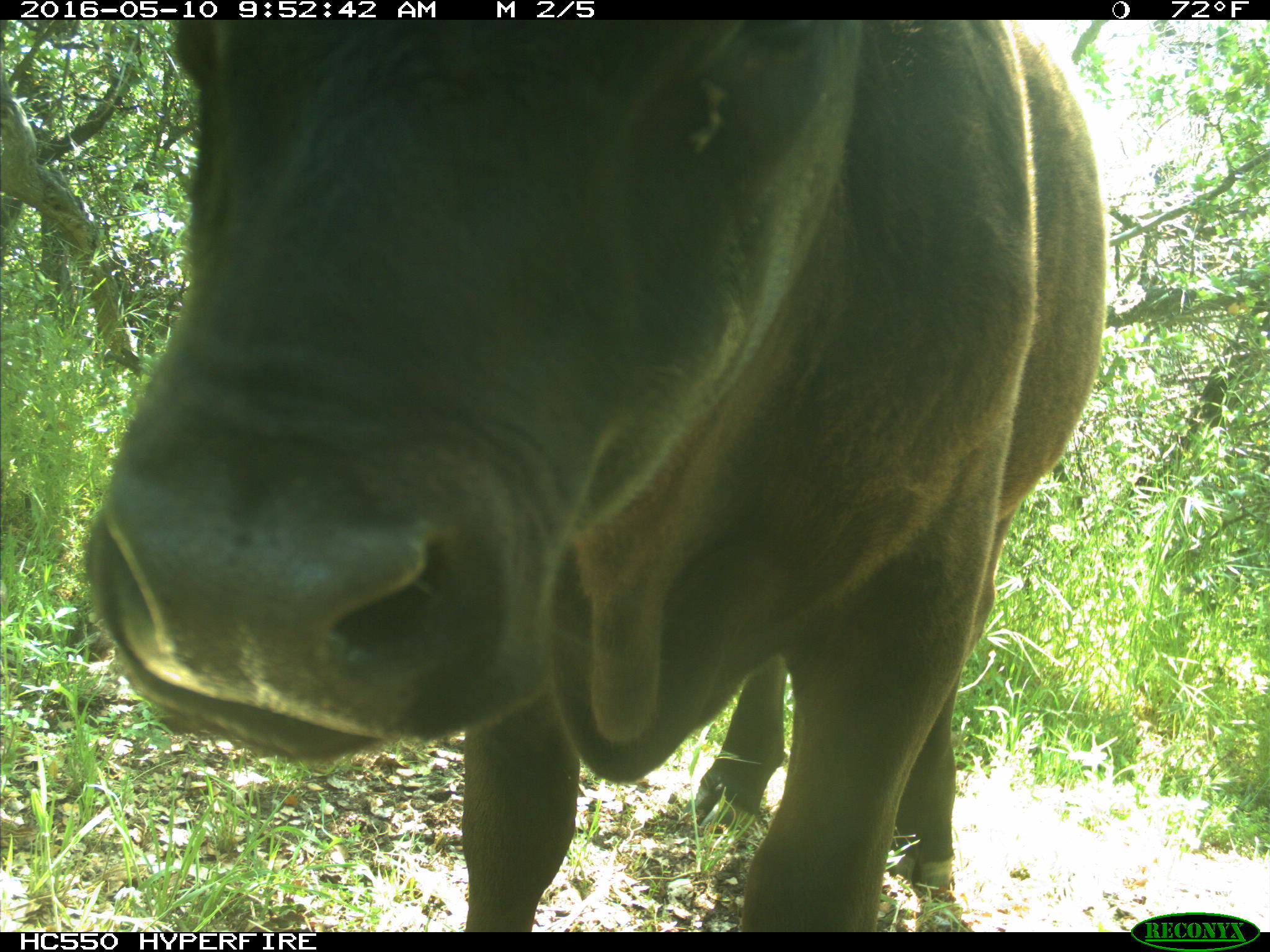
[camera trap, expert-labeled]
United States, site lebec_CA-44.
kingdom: Animalia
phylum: Chordata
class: Mammalia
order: Artiodactyla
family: Bovidae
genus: Bos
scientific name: Bos taurus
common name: domestic cow